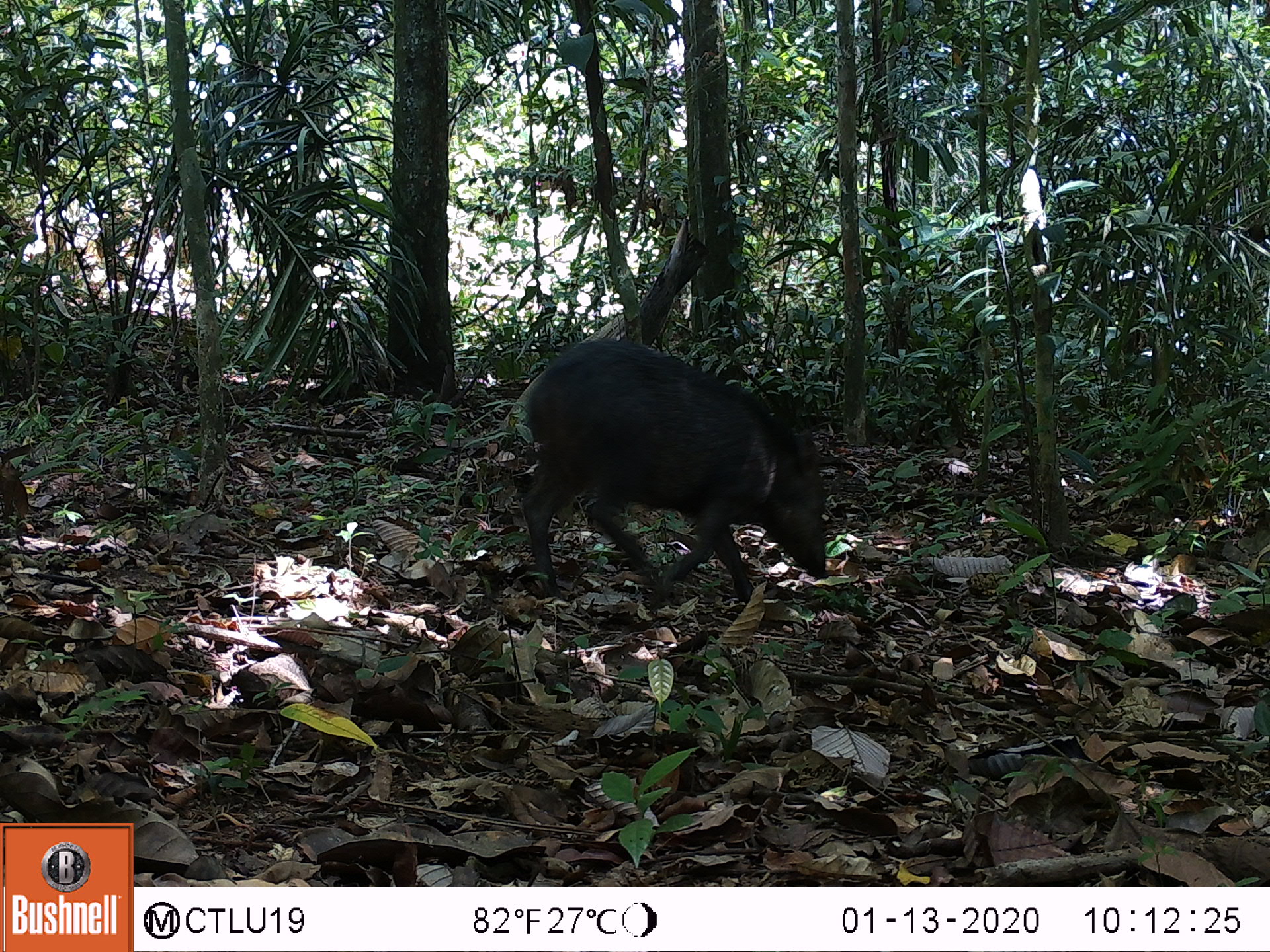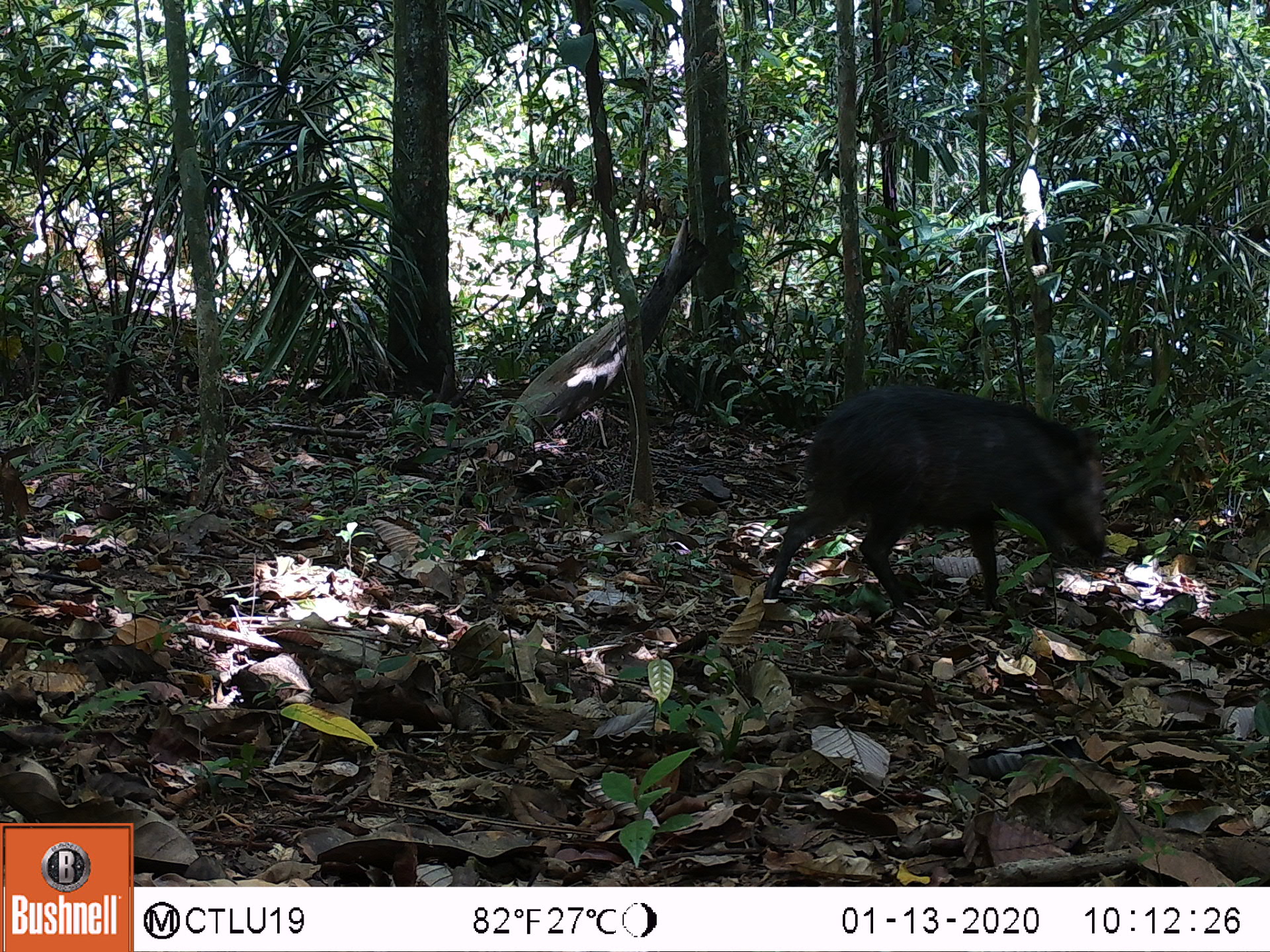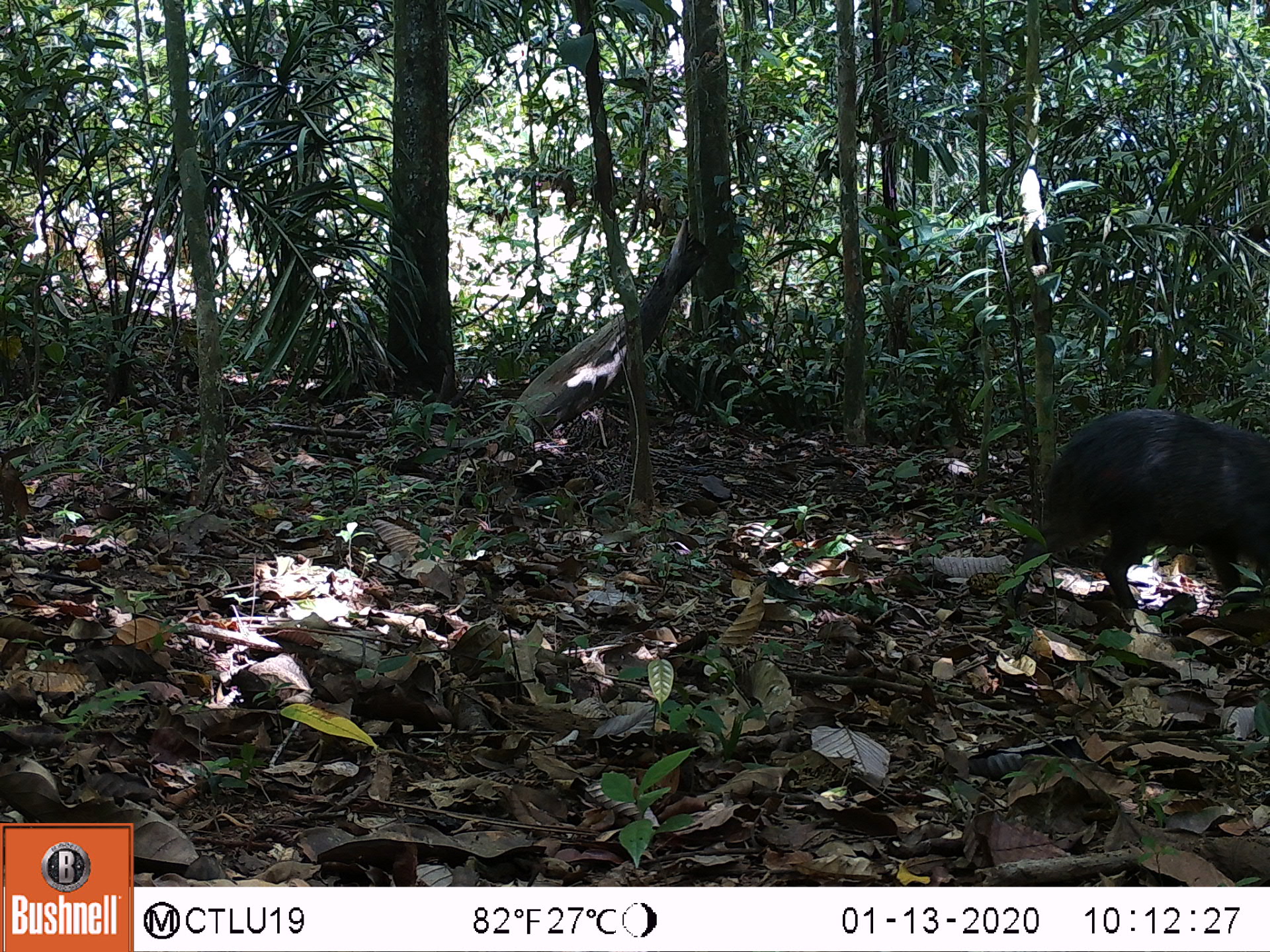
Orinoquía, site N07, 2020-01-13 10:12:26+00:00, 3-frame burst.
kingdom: Animalia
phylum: Chordata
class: Mammalia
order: Artiodactyla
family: Tayassuidae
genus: Pecari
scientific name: Pecari tajacu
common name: collared peccary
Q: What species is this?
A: Collared peccary (Pecari tajacu).